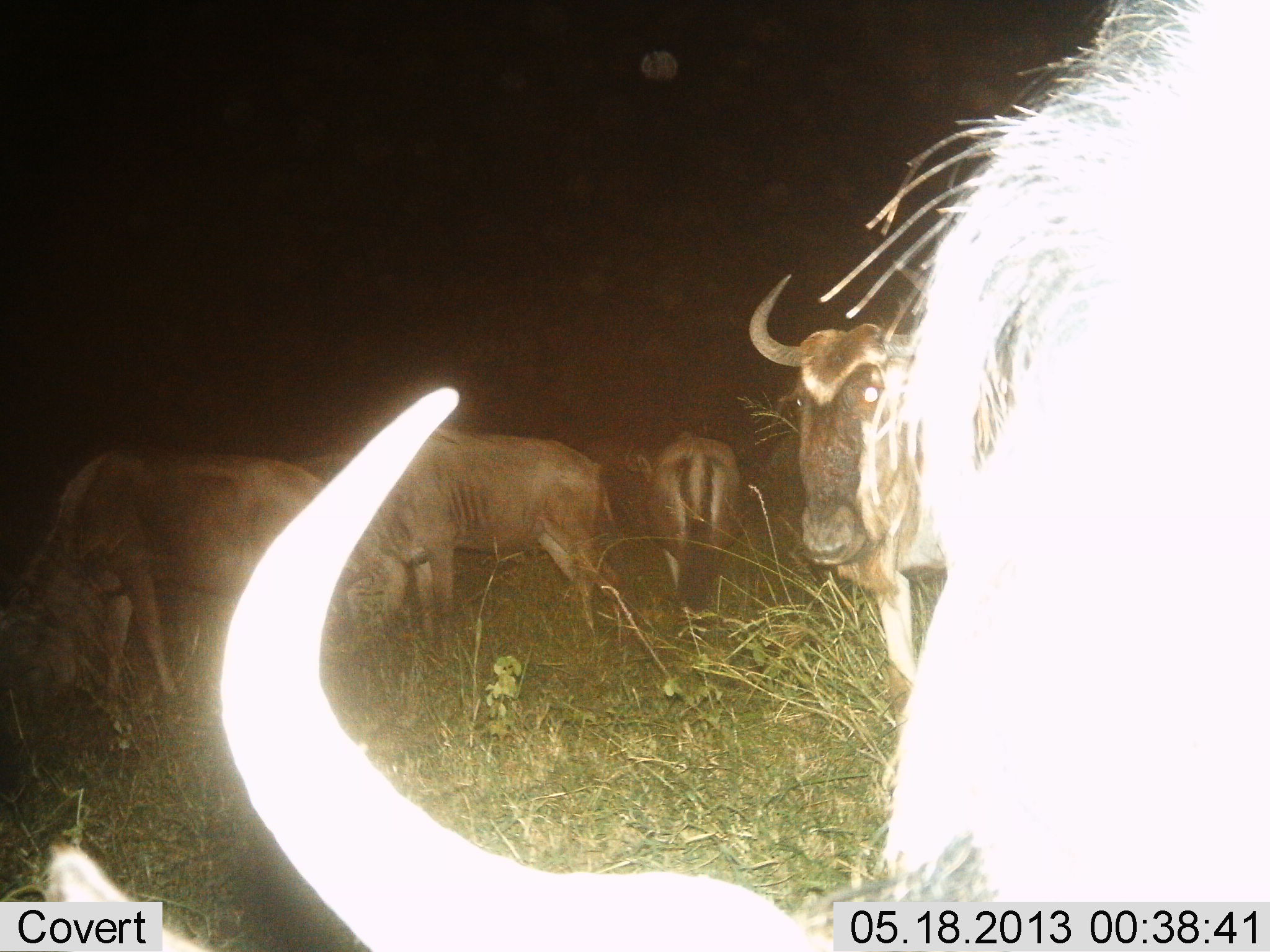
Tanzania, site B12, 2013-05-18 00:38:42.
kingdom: Animalia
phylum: Chordata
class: Mammalia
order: Artiodactyla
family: Bovidae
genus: Connochaetes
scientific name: Connochaetes taurinus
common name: blue wildebeest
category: wildebeest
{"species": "wildebeest (blue wildebeest) (Connochaetes taurinus)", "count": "5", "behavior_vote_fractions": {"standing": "100%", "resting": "0%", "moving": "10%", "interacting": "10%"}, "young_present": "0%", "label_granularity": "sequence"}